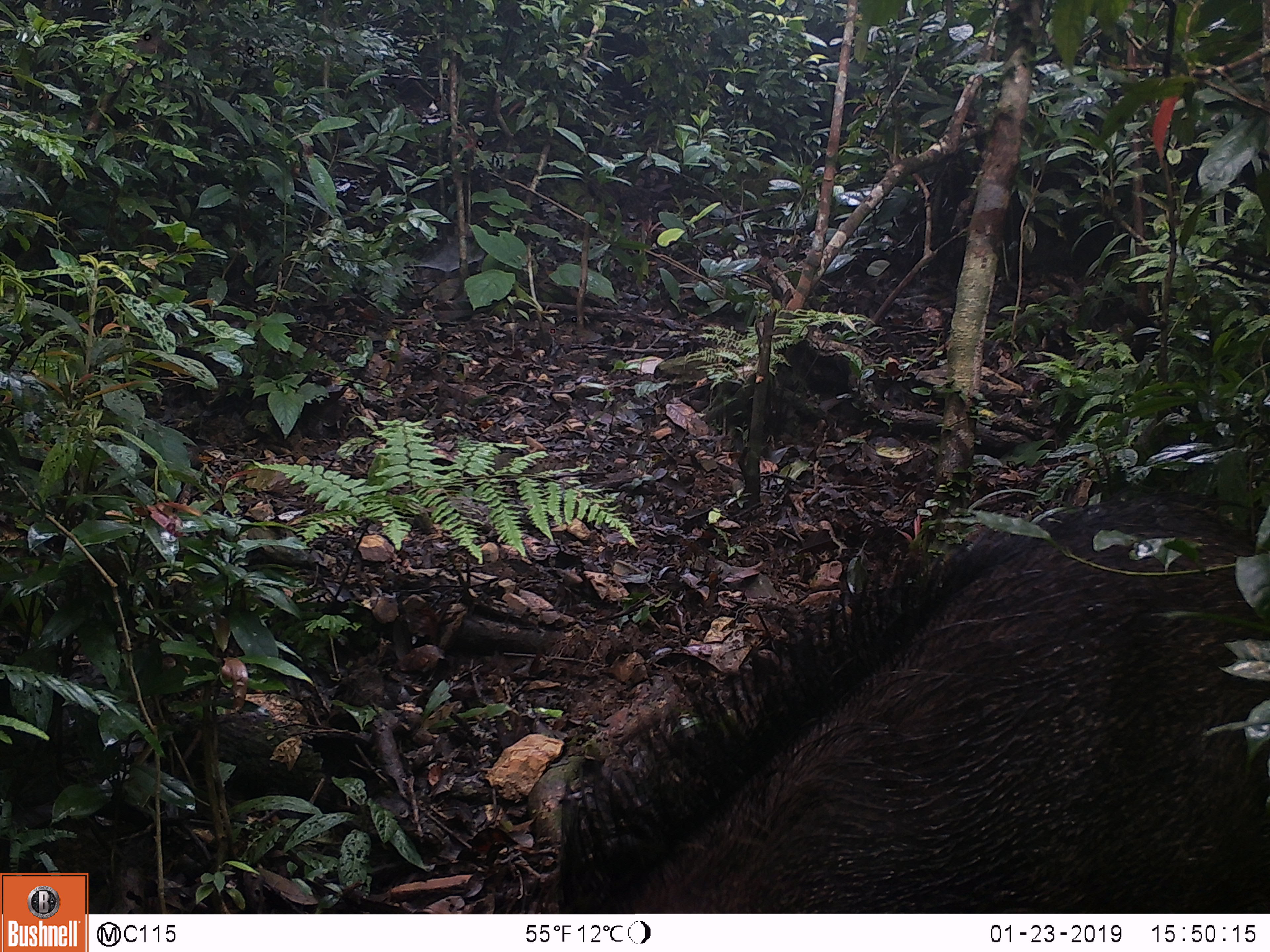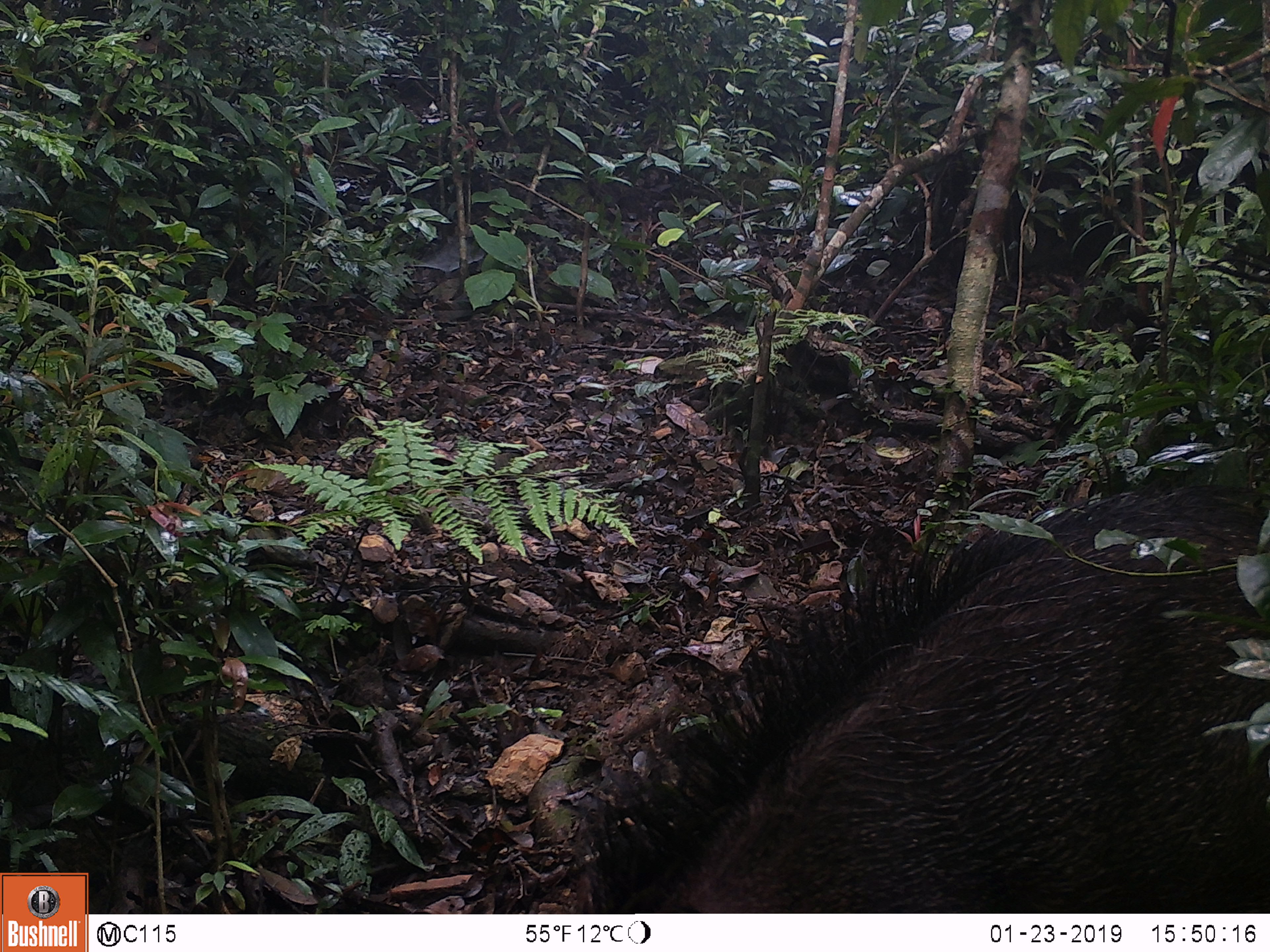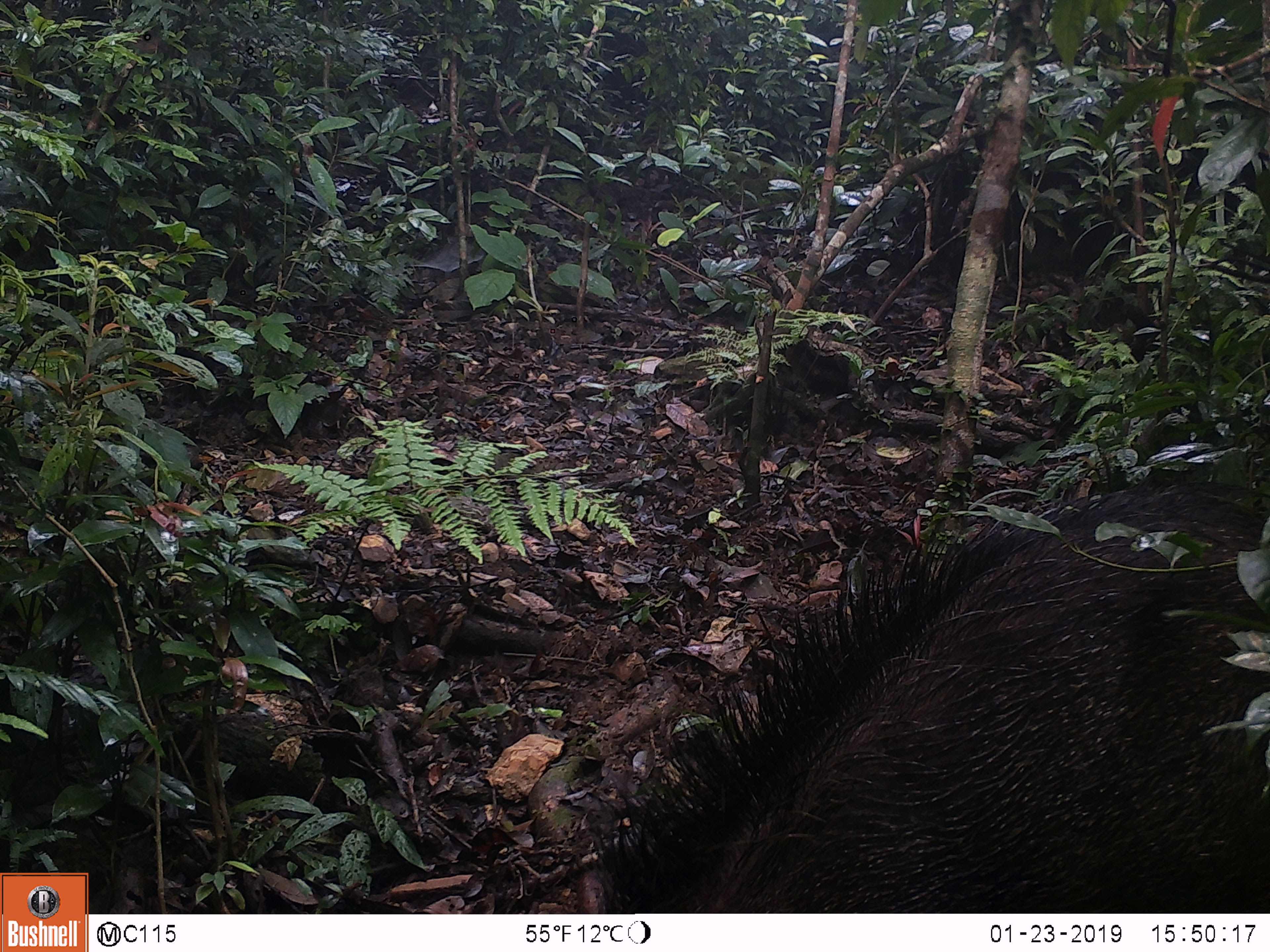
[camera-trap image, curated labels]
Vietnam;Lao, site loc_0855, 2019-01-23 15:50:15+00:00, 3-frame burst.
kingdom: Animalia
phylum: Chordata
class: Mammalia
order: Artiodactyla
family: Suidae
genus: Sus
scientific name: Sus scrofa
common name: eurasian wild pig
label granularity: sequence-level